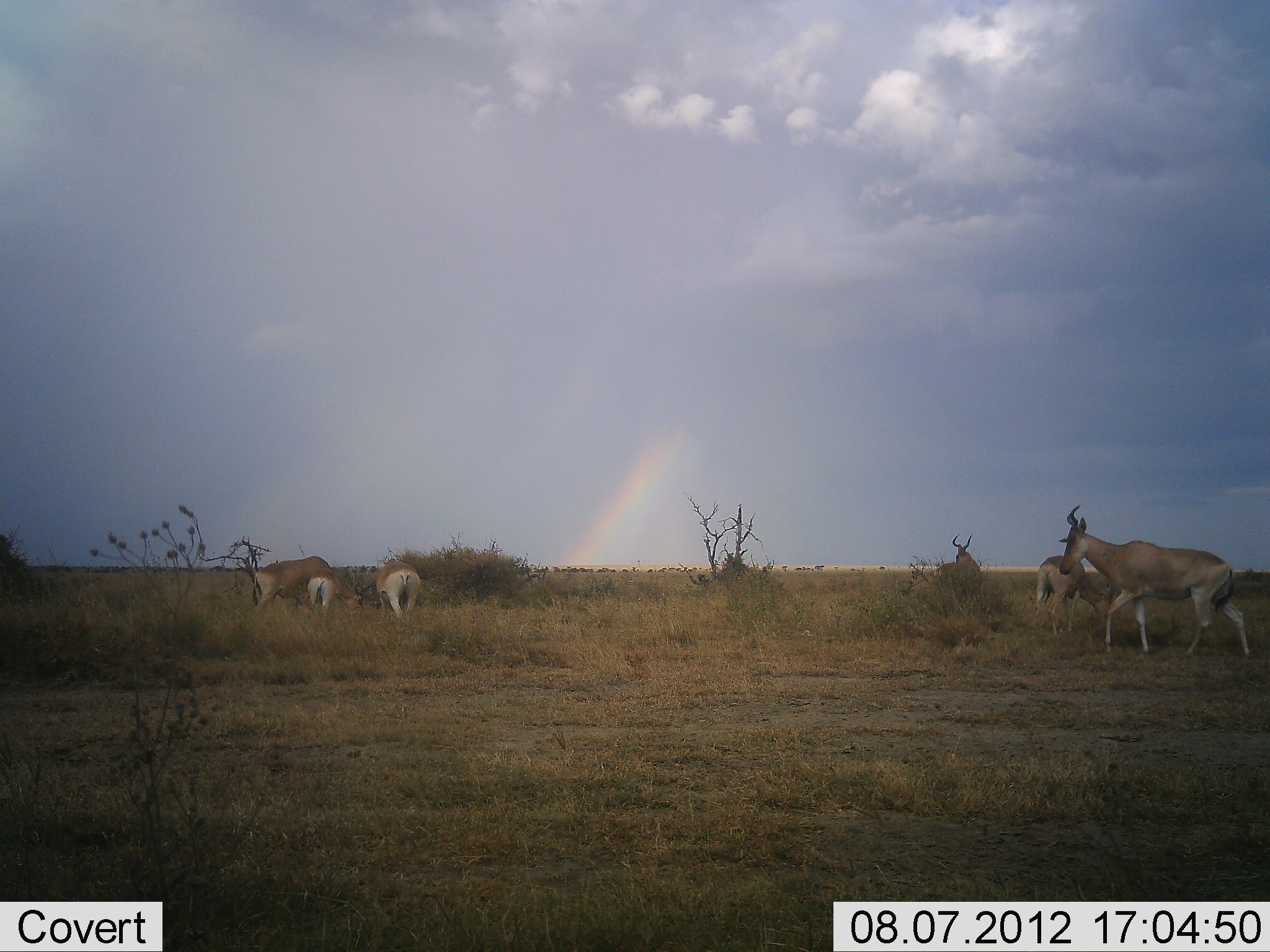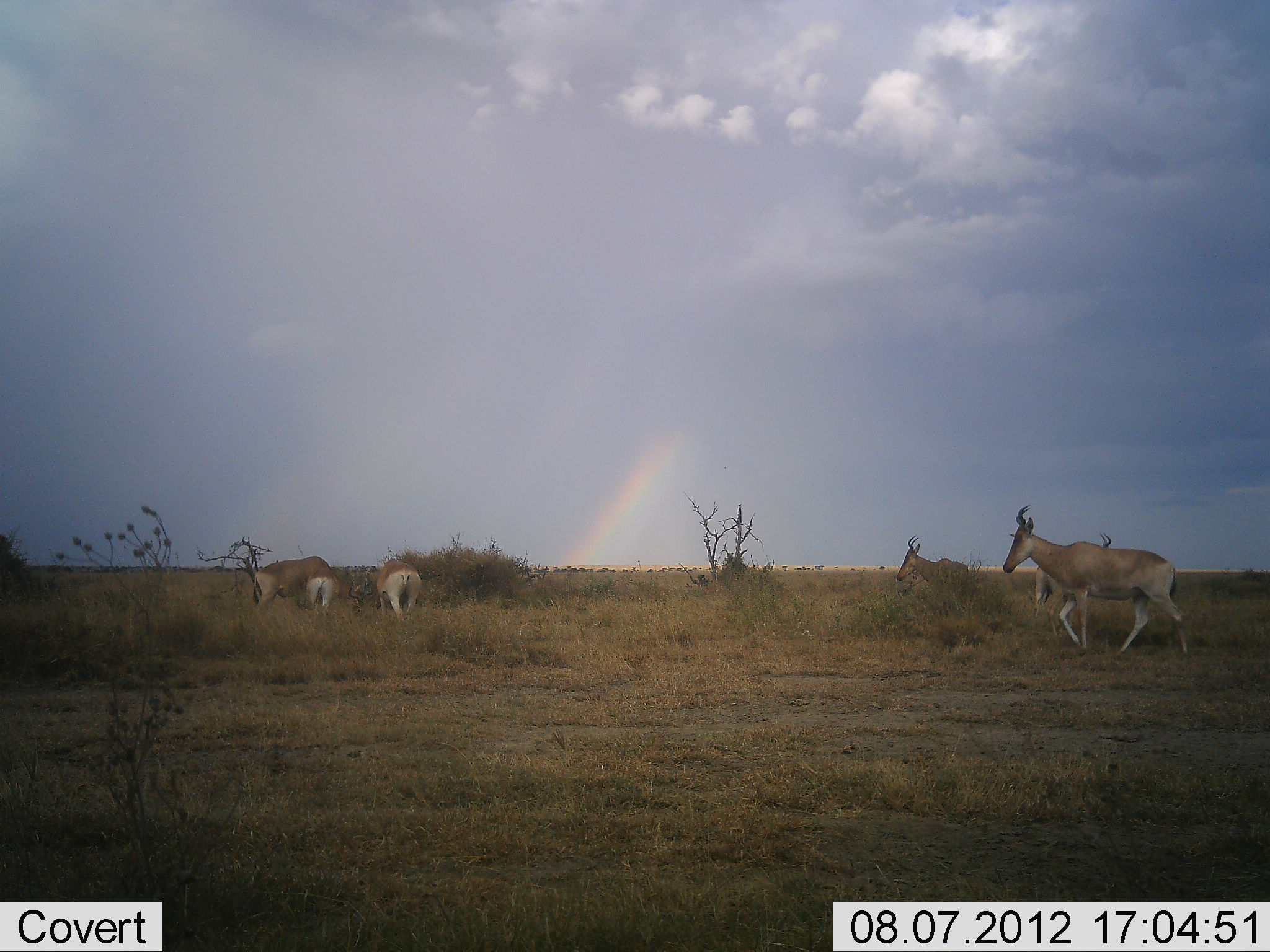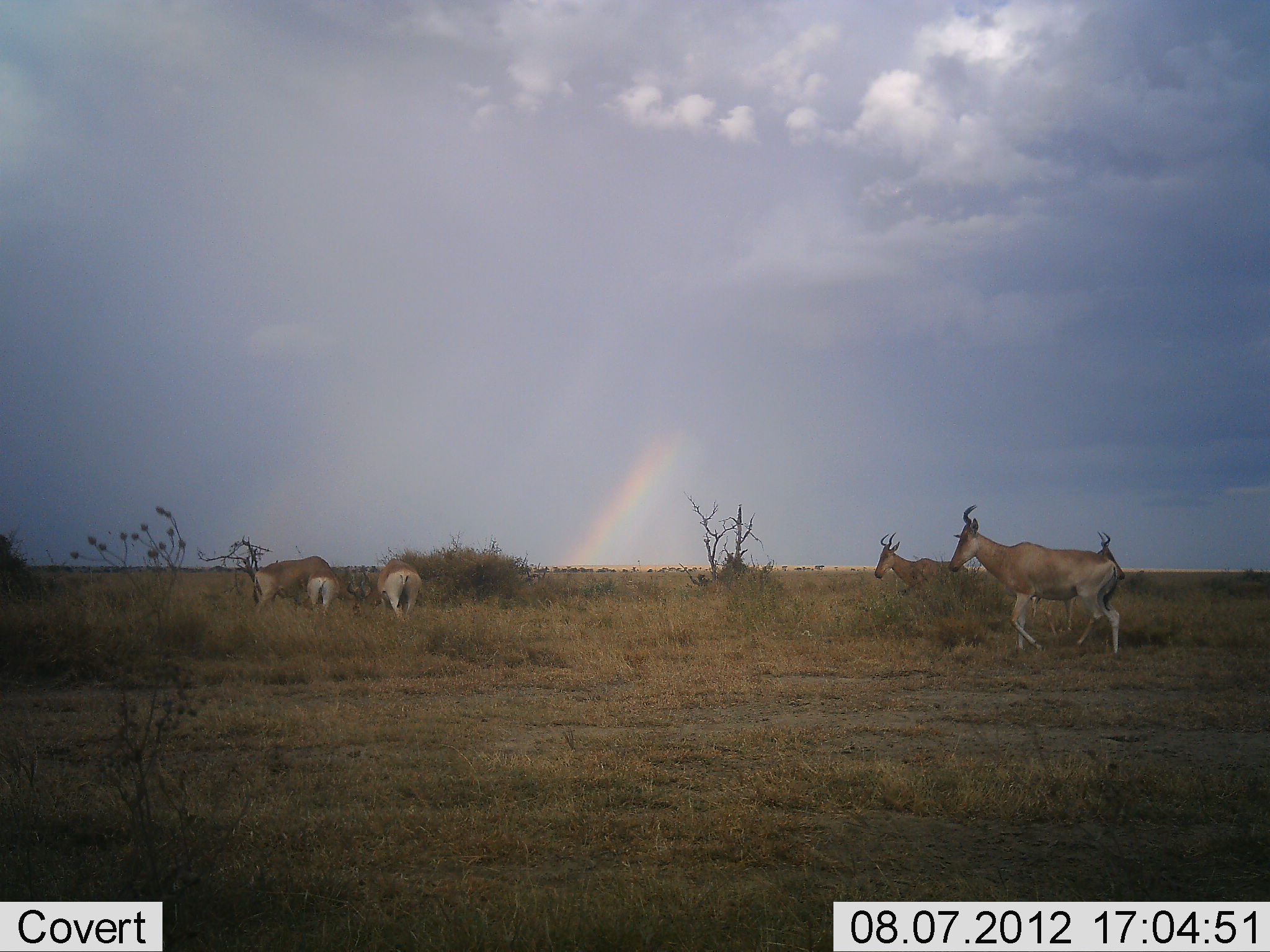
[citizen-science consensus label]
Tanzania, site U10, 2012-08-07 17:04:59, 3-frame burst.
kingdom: Animalia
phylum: Chordata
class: Mammalia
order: Artiodactyla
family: Bovidae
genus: Alcelaphus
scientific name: Alcelaphus buselaphus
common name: hartebeest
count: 6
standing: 40%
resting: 0%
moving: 100%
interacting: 0%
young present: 10%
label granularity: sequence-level